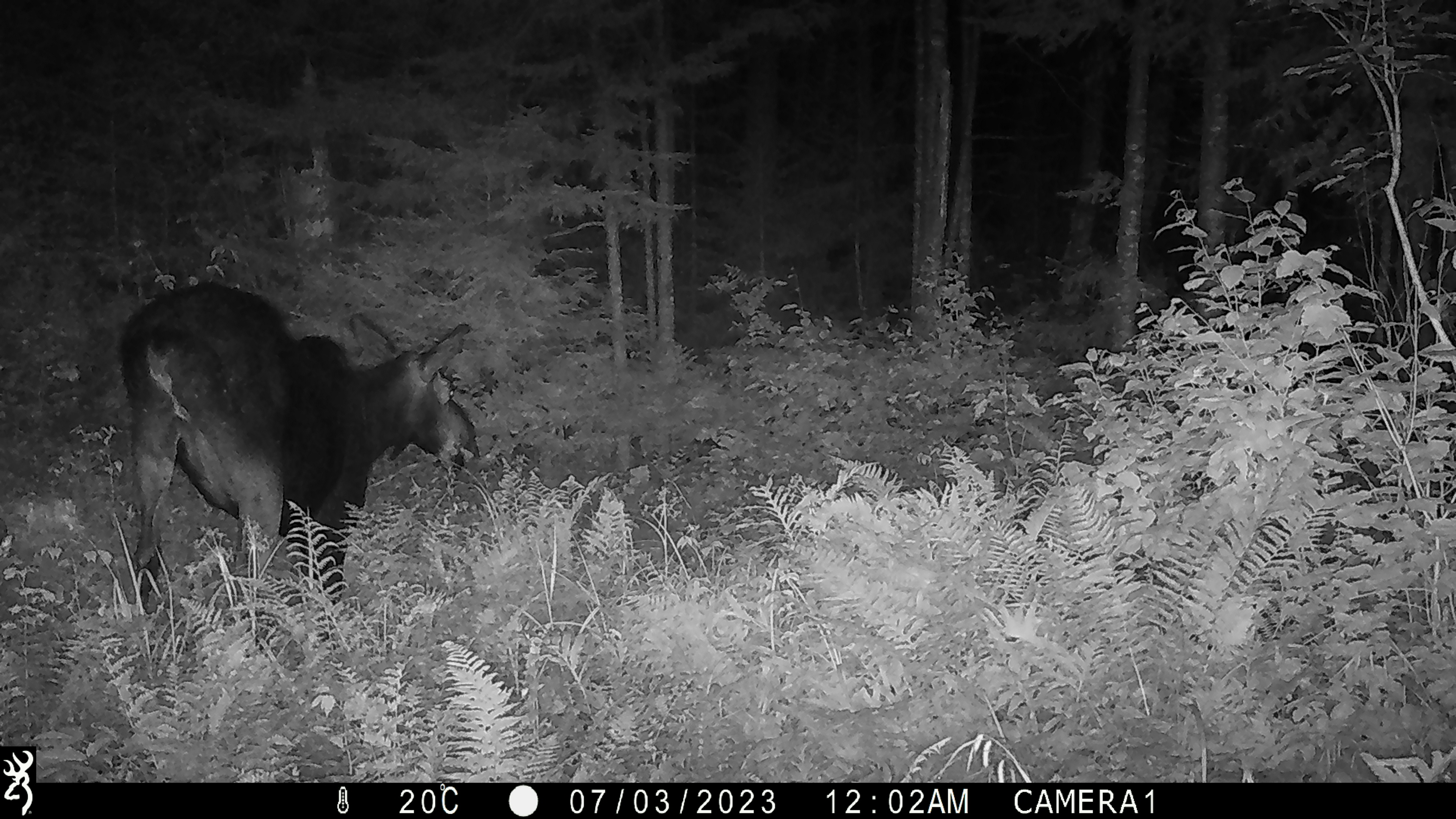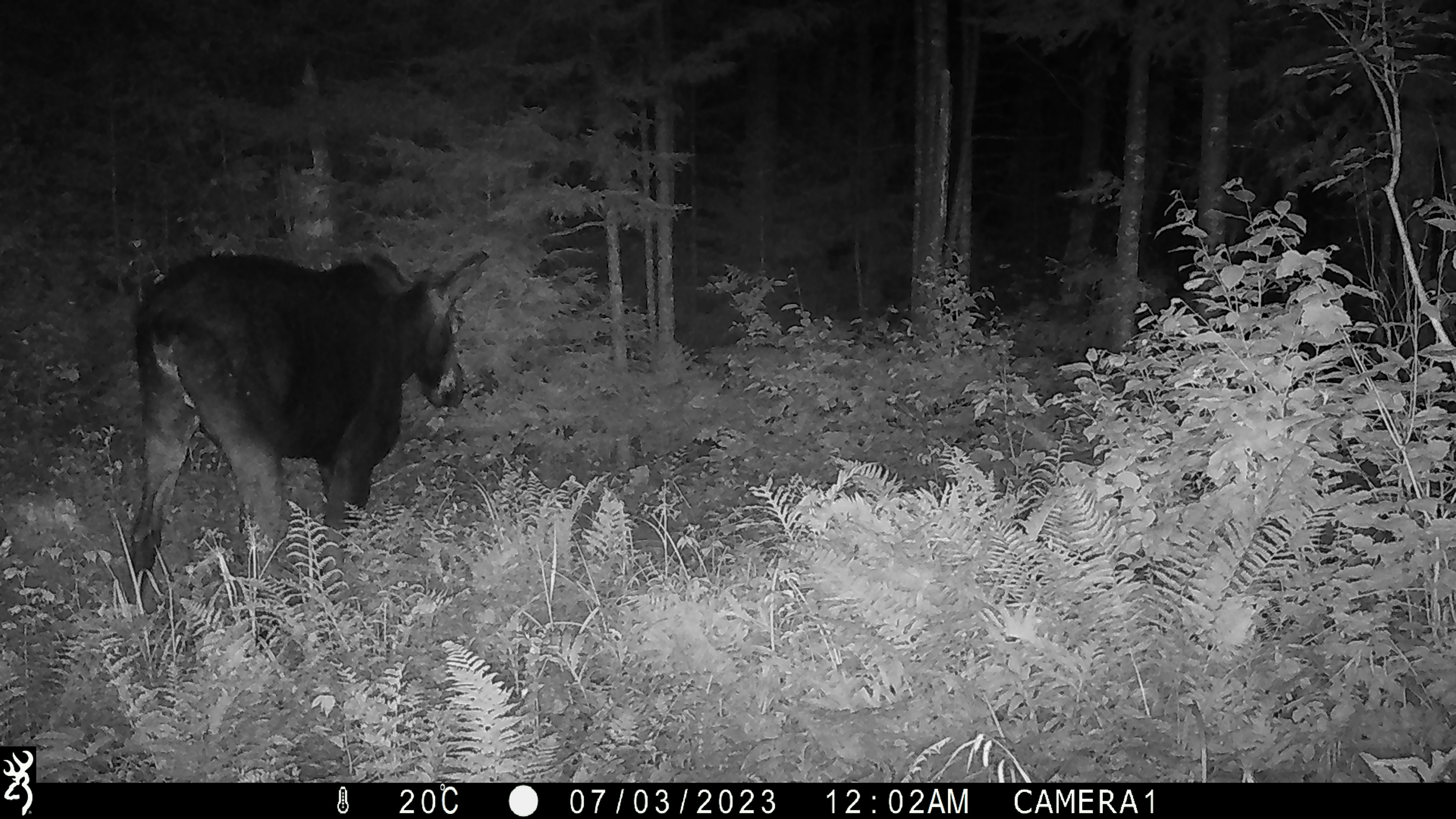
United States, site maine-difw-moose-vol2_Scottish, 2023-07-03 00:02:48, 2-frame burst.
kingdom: Animalia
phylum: Chordata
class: Mammalia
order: Artiodactyla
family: Cervidae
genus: Alces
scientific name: Alces alces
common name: moose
Moose (Alces alces).